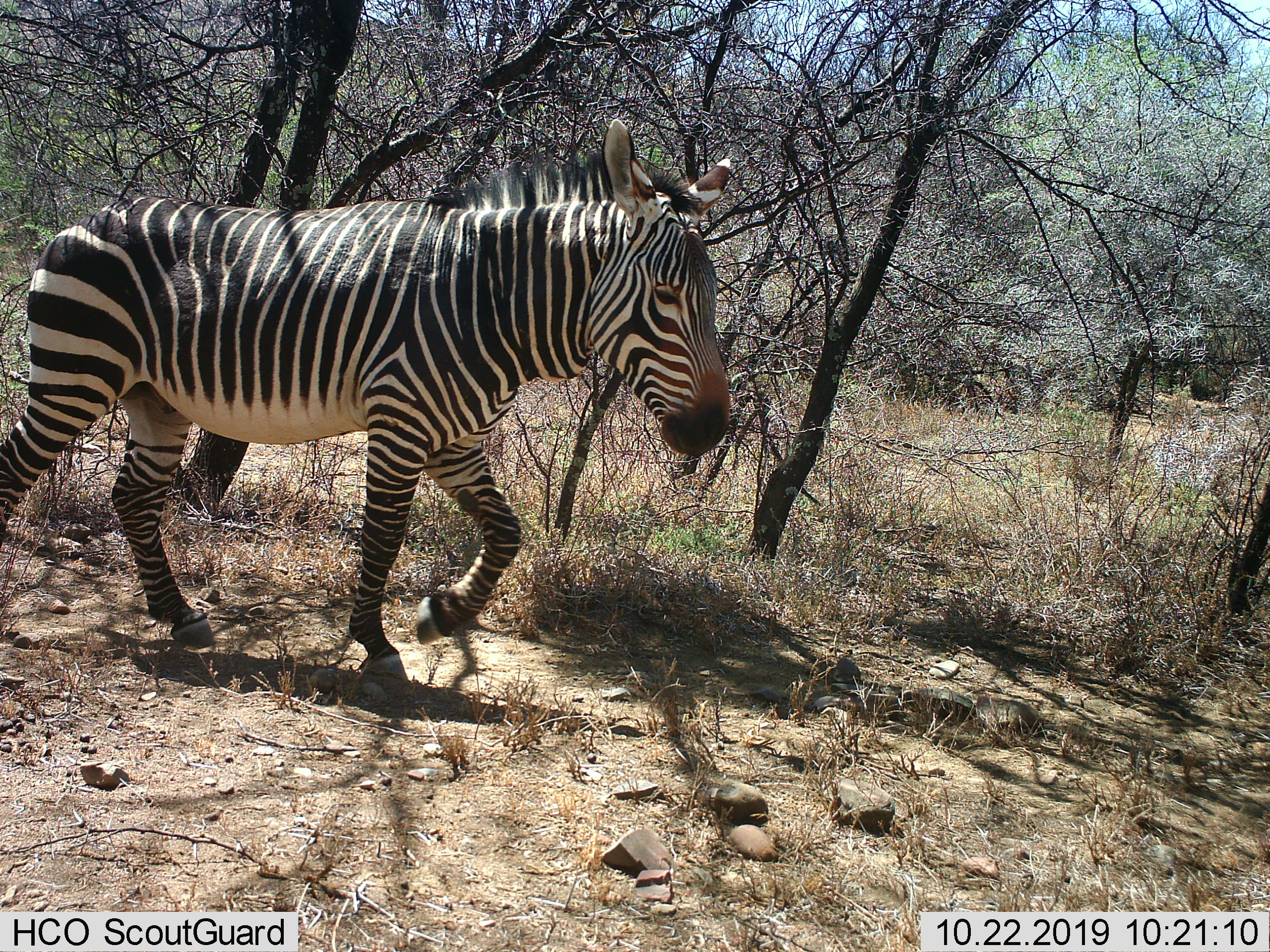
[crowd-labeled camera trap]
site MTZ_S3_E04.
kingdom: Animalia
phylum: Chordata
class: Mammalia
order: Perissodactyla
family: Equidae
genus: Equus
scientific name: Equus zebra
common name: mountain zebra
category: zebramountain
Zebramountain (mountain zebra) (Equus zebra), count 1. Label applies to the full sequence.